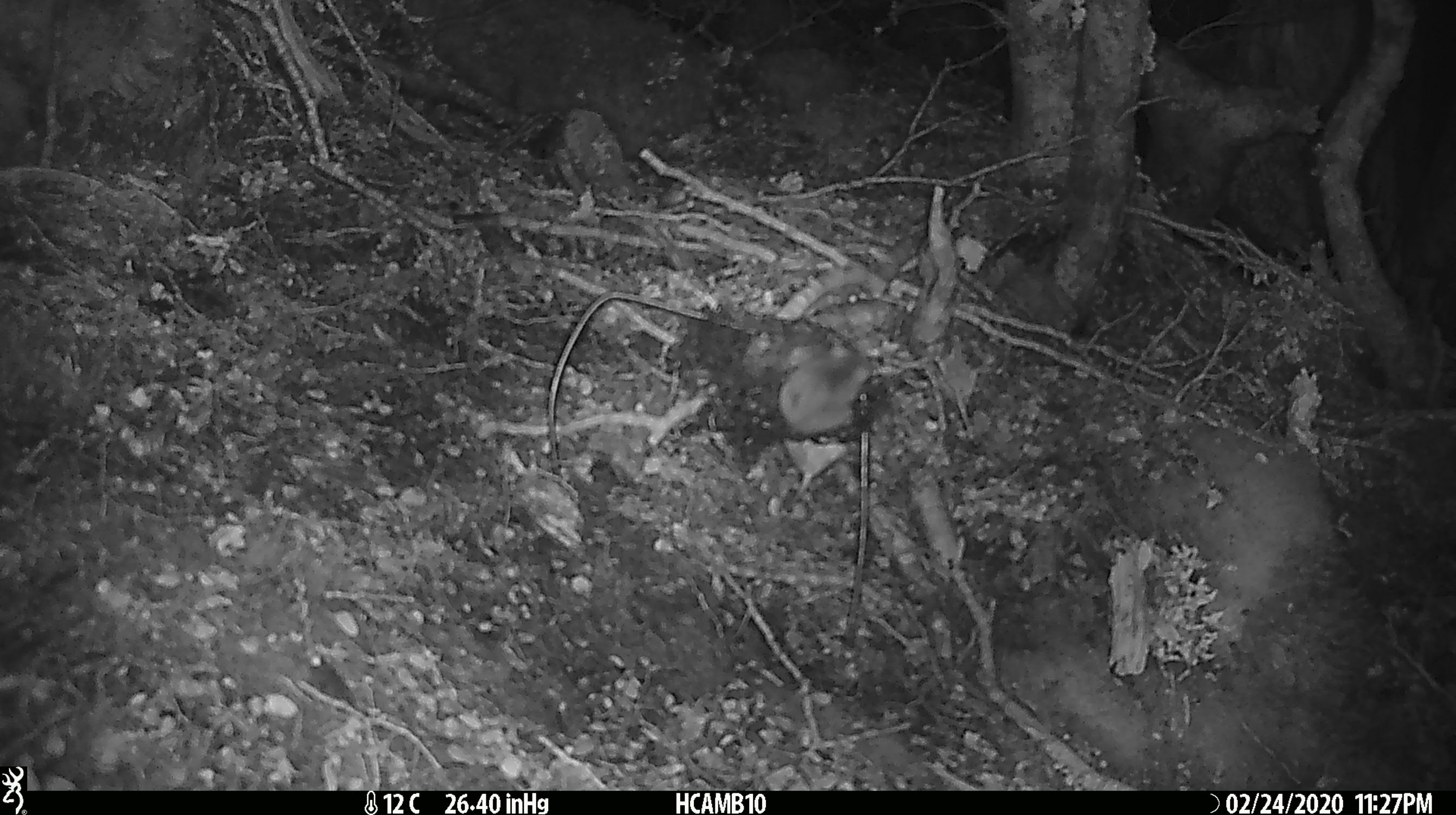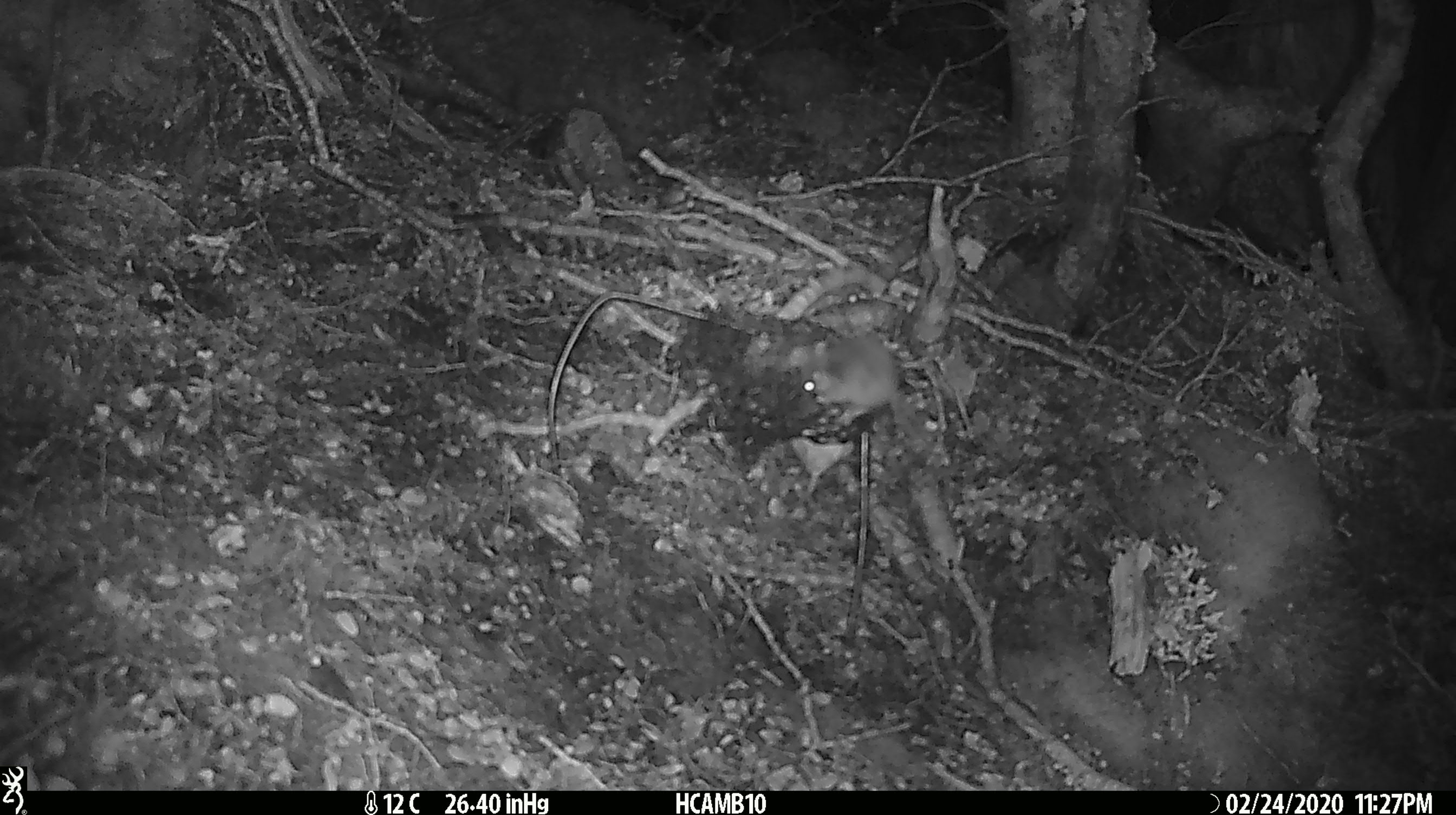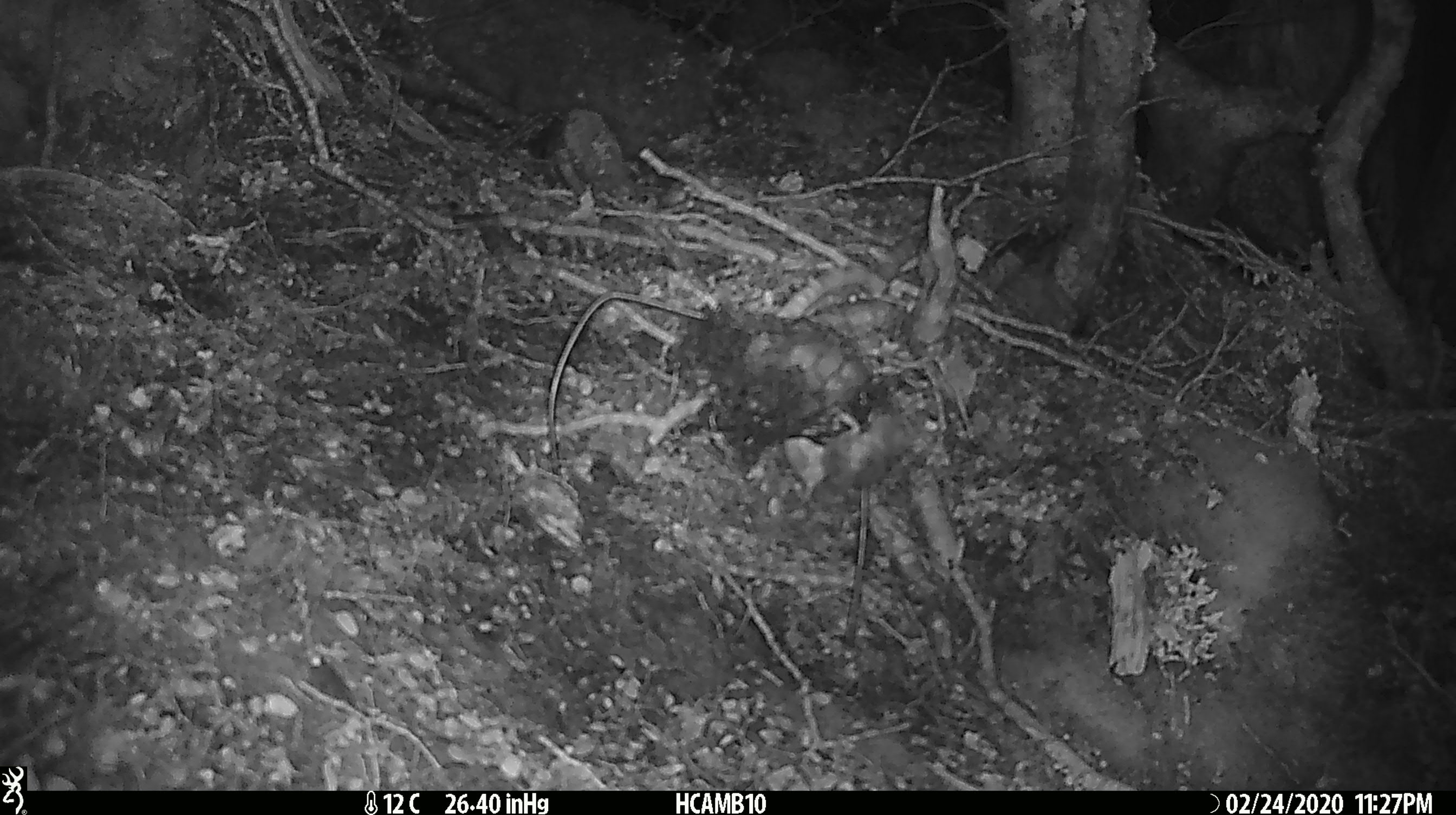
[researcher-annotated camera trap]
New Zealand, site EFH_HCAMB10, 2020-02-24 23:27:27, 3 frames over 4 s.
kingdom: Animalia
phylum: Chordata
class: Mammalia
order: Rodentia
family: Muridae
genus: Mus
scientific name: Mus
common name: mouse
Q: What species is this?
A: Mouse (Mus).